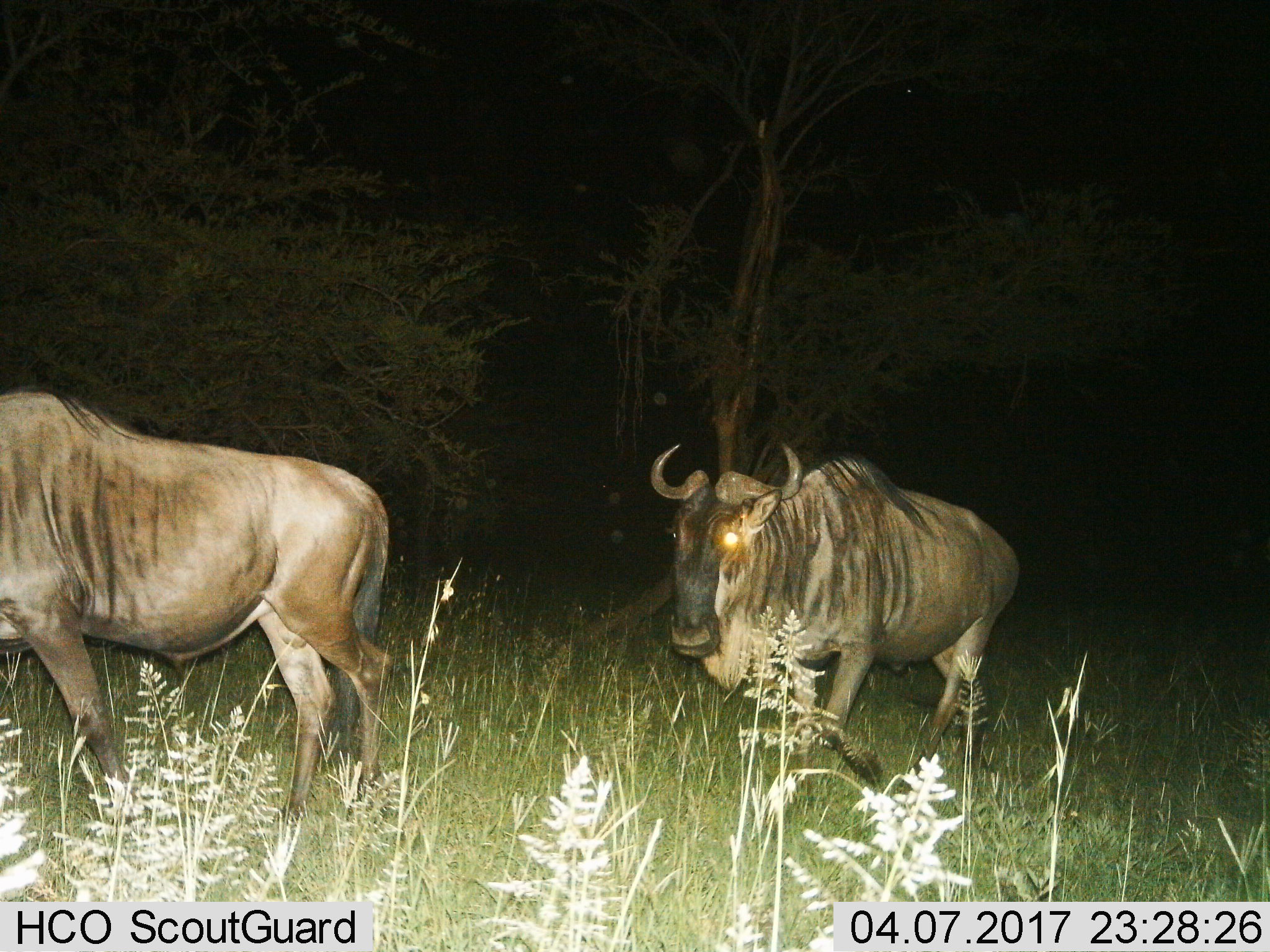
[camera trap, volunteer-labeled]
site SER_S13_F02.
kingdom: Animalia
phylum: Chordata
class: Mammalia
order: Artiodactyla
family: Bovidae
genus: Connochaetes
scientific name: Connochaetes taurinus taurinus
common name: blue wildebeest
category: wildebeestblue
Wildebeestblue (blue wildebeest) (Connochaetes taurinus taurinus), count 2. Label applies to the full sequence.